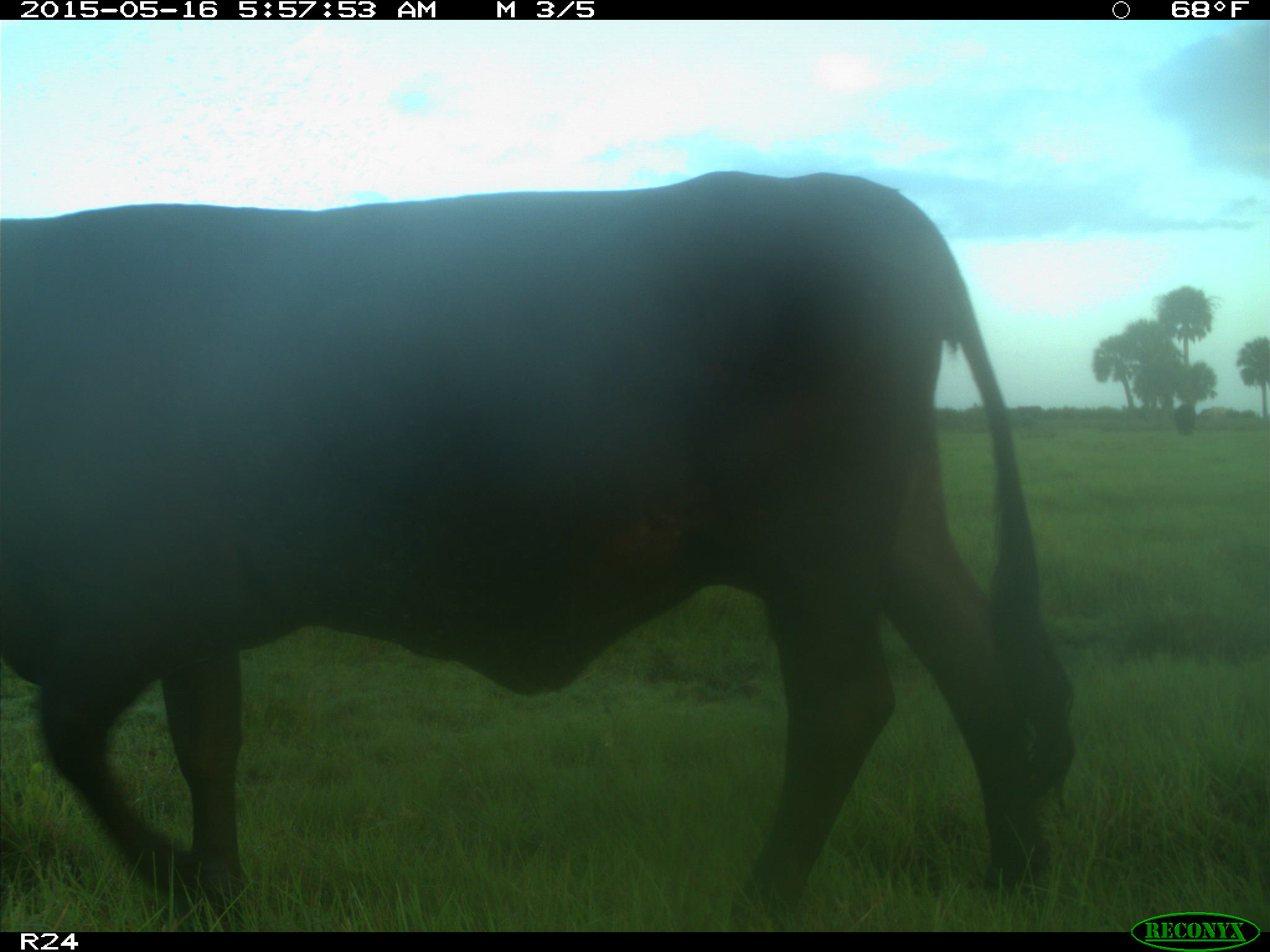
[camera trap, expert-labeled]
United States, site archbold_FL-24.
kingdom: Animalia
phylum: Chordata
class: Mammalia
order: Artiodactyla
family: Bovidae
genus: Bos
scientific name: Bos taurus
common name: domestic cow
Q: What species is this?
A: Bos taurus (domestic cow).